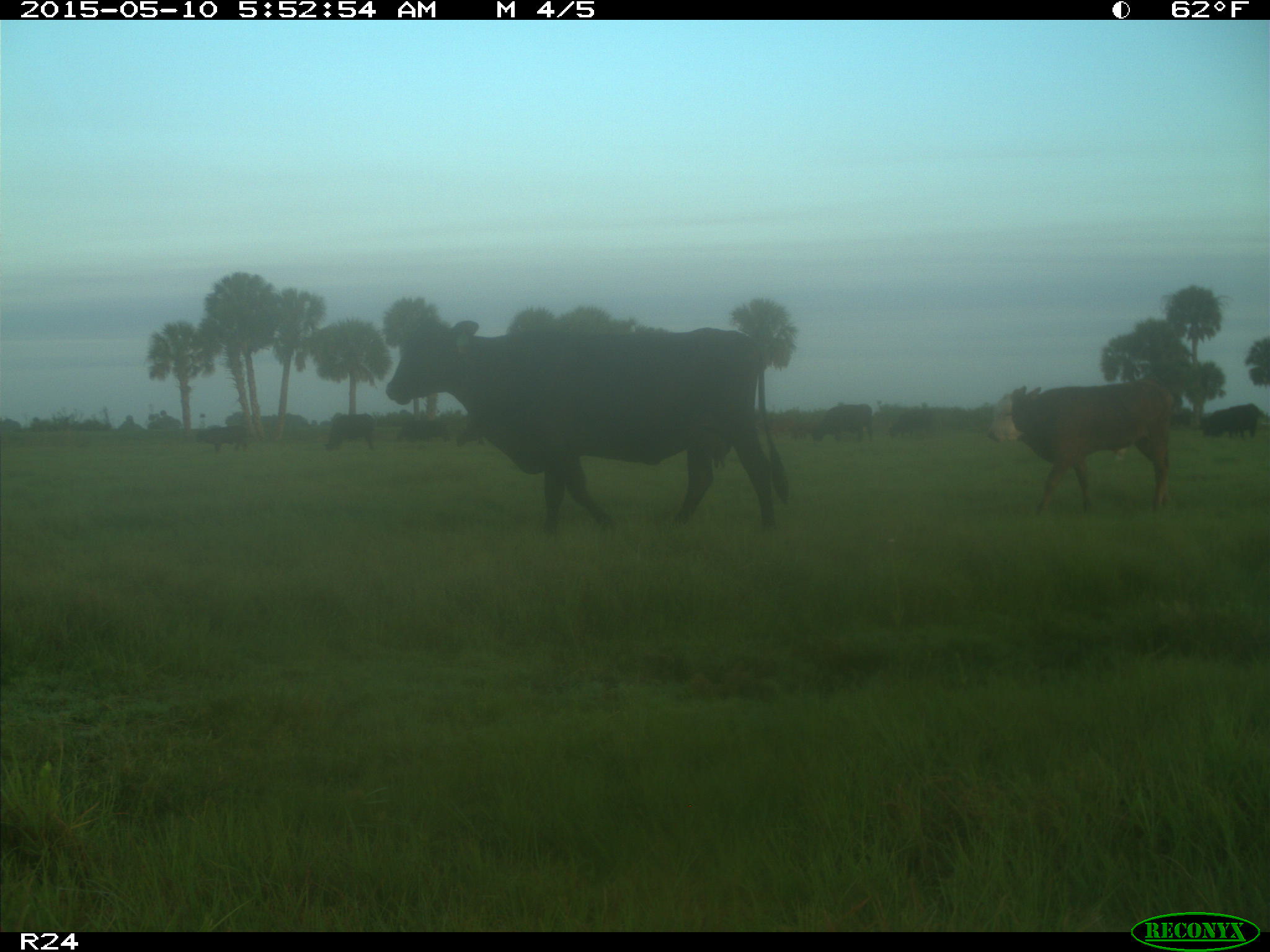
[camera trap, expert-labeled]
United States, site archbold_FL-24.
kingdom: Animalia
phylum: Chordata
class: Mammalia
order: Artiodactyla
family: Bovidae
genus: Bos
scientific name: Bos taurus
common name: domestic cow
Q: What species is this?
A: Bos taurus (domestic cow).